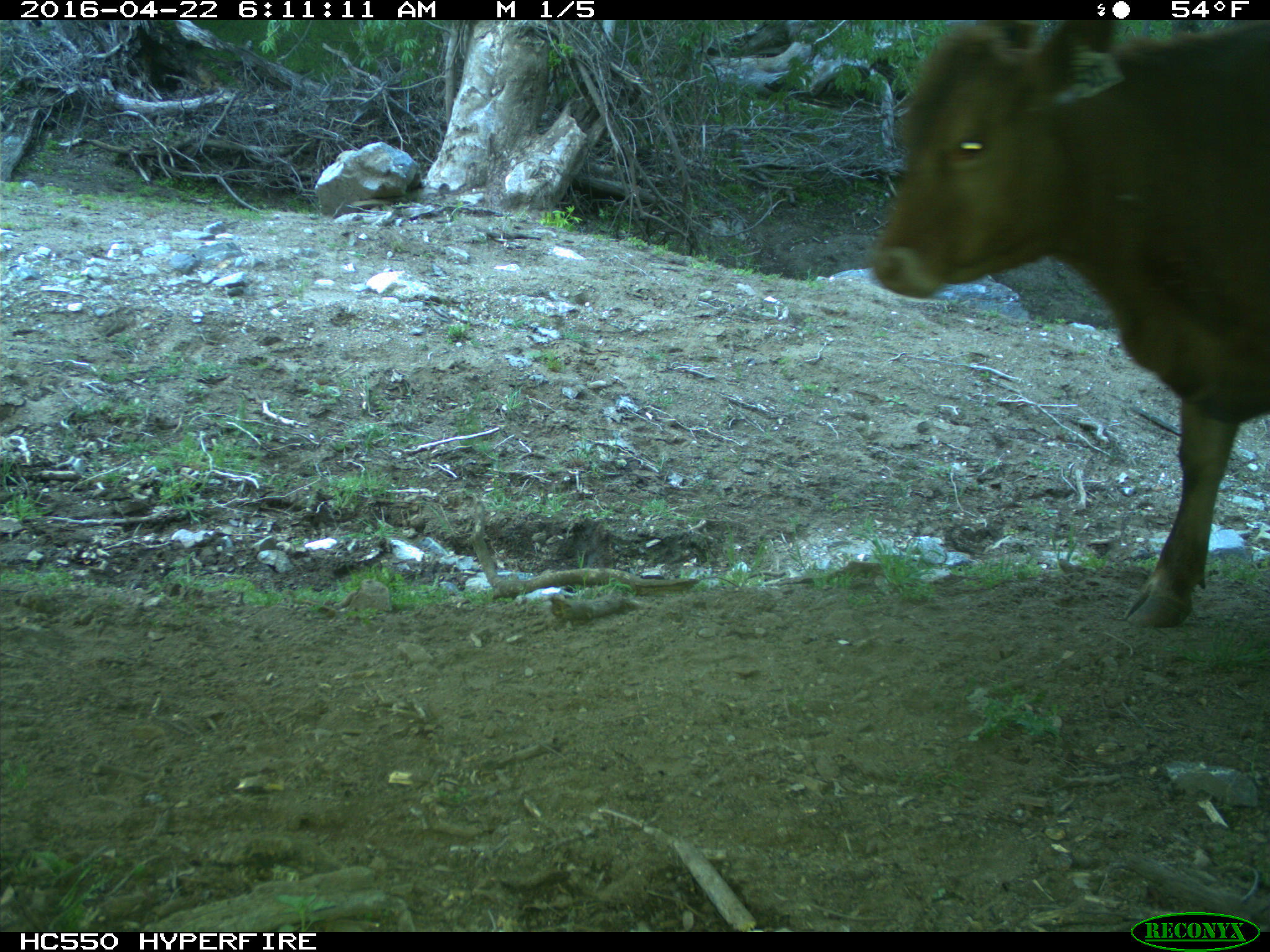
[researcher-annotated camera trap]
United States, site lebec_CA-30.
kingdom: Animalia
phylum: Chordata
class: Mammalia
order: Artiodactyla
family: Bovidae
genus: Bos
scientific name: Bos taurus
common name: domestic cow